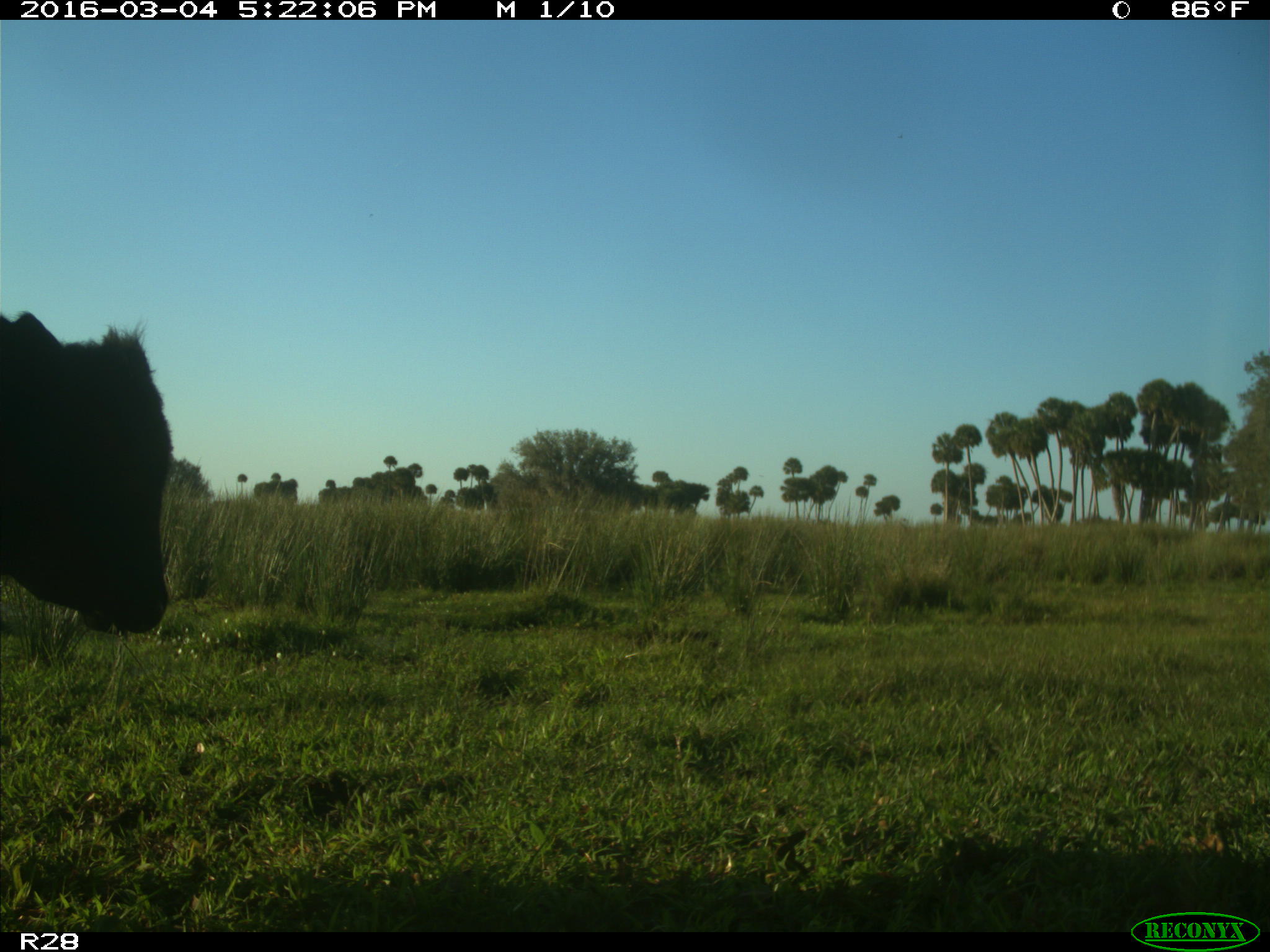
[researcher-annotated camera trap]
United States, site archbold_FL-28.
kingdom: Animalia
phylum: Chordata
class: Mammalia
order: Artiodactyla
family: Bovidae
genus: Bos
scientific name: Bos taurus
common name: domestic cow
Bos taurus (domestic cow).